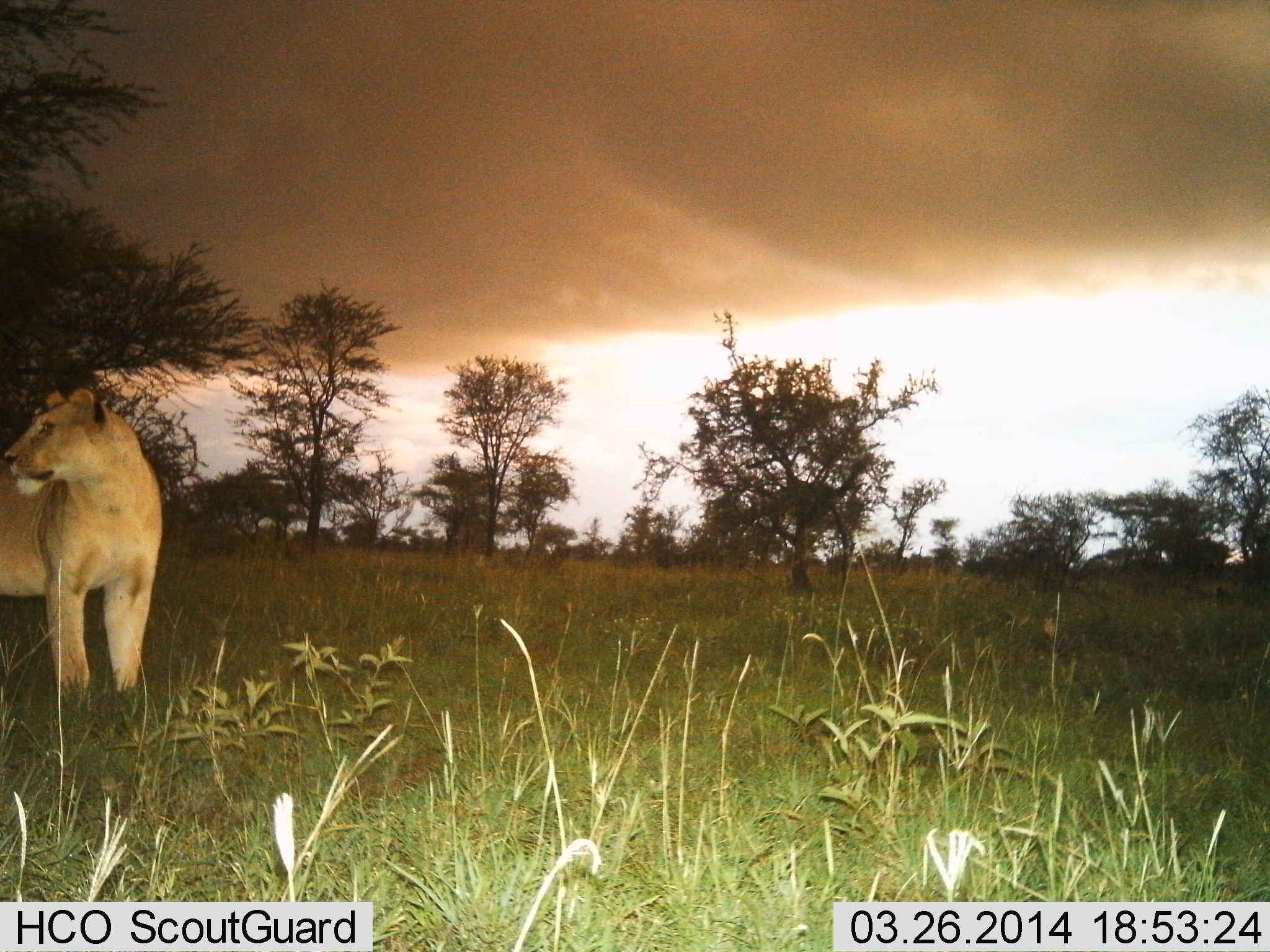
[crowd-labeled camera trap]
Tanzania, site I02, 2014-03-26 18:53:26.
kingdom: Animalia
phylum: Chordata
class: Mammalia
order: Carnivora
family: Felidae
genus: Panthera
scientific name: Panthera leo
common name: lion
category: lionfemale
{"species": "lionfemale (lion) (Panthera leo)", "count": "1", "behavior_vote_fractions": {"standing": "100%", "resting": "0%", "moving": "0%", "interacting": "0%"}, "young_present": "0%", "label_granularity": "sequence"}